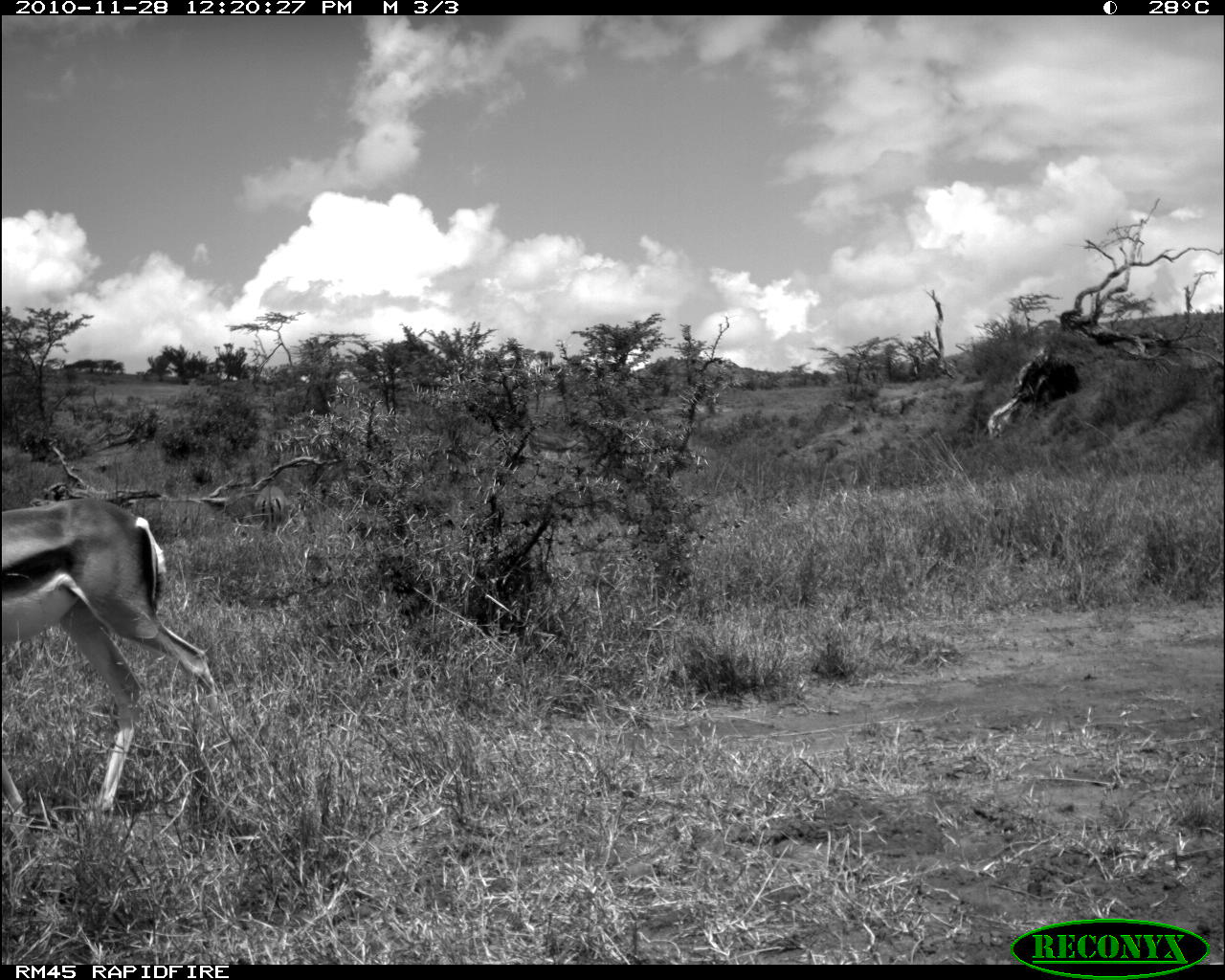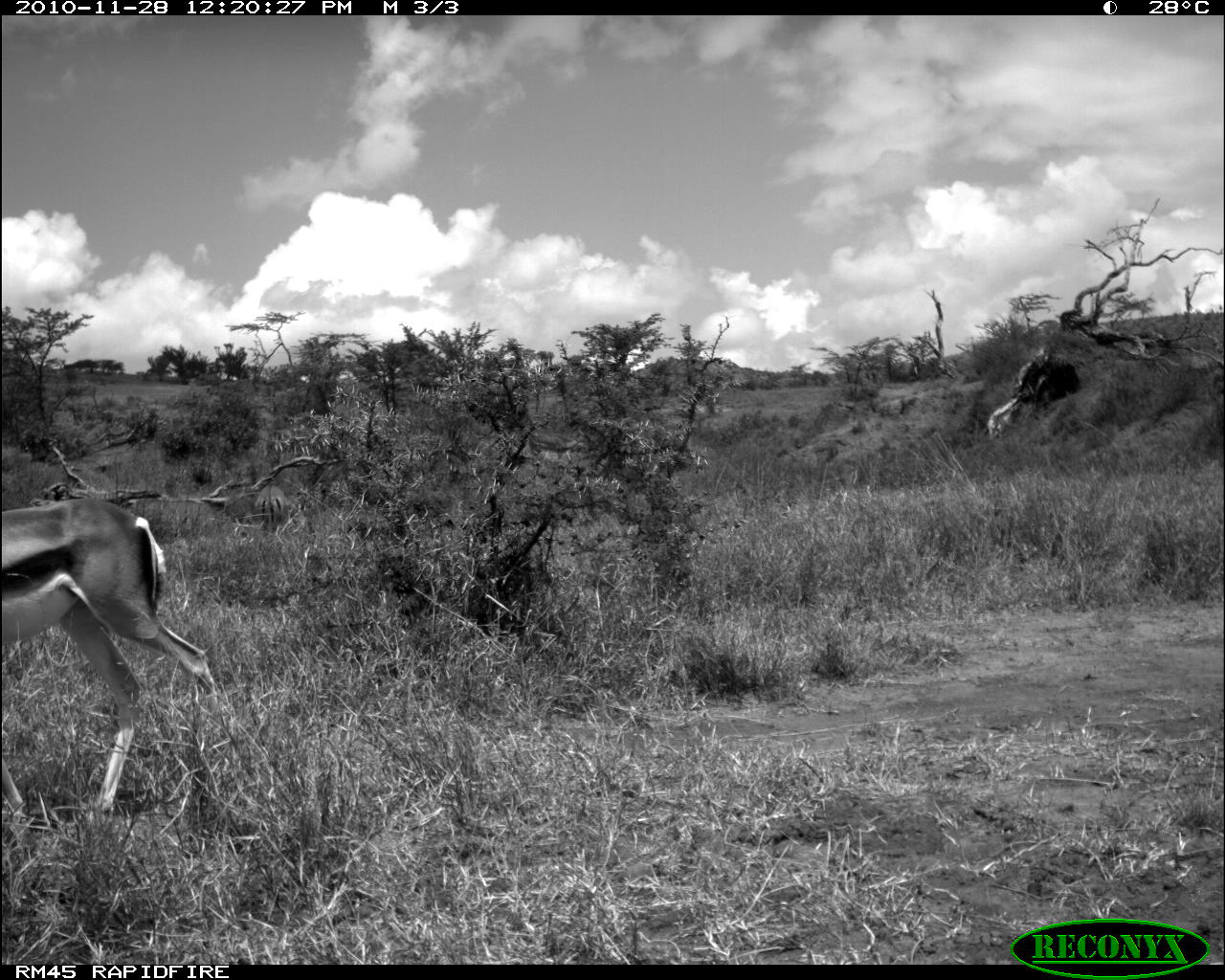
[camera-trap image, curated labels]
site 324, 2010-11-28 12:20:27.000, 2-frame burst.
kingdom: Animalia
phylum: Chordata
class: Mammalia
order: Artiodactyla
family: Bovidae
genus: Nanger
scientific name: Nanger granti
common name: grant's gazelle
Nanger granti (grant's gazelle), count 1.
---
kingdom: Animalia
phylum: Chordata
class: Mammalia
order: Artiodactyla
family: Bovidae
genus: Aepyceros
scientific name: Aepyceros melampus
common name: impala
Aepyceros melampus (impala), count 1.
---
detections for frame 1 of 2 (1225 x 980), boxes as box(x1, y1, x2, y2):
nanger granti: box(0, 492, 225, 834); box(254, 483, 306, 531)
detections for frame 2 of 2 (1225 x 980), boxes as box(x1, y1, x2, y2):
aepyceros melampus: box(0, 495, 225, 834); box(251, 483, 305, 538)